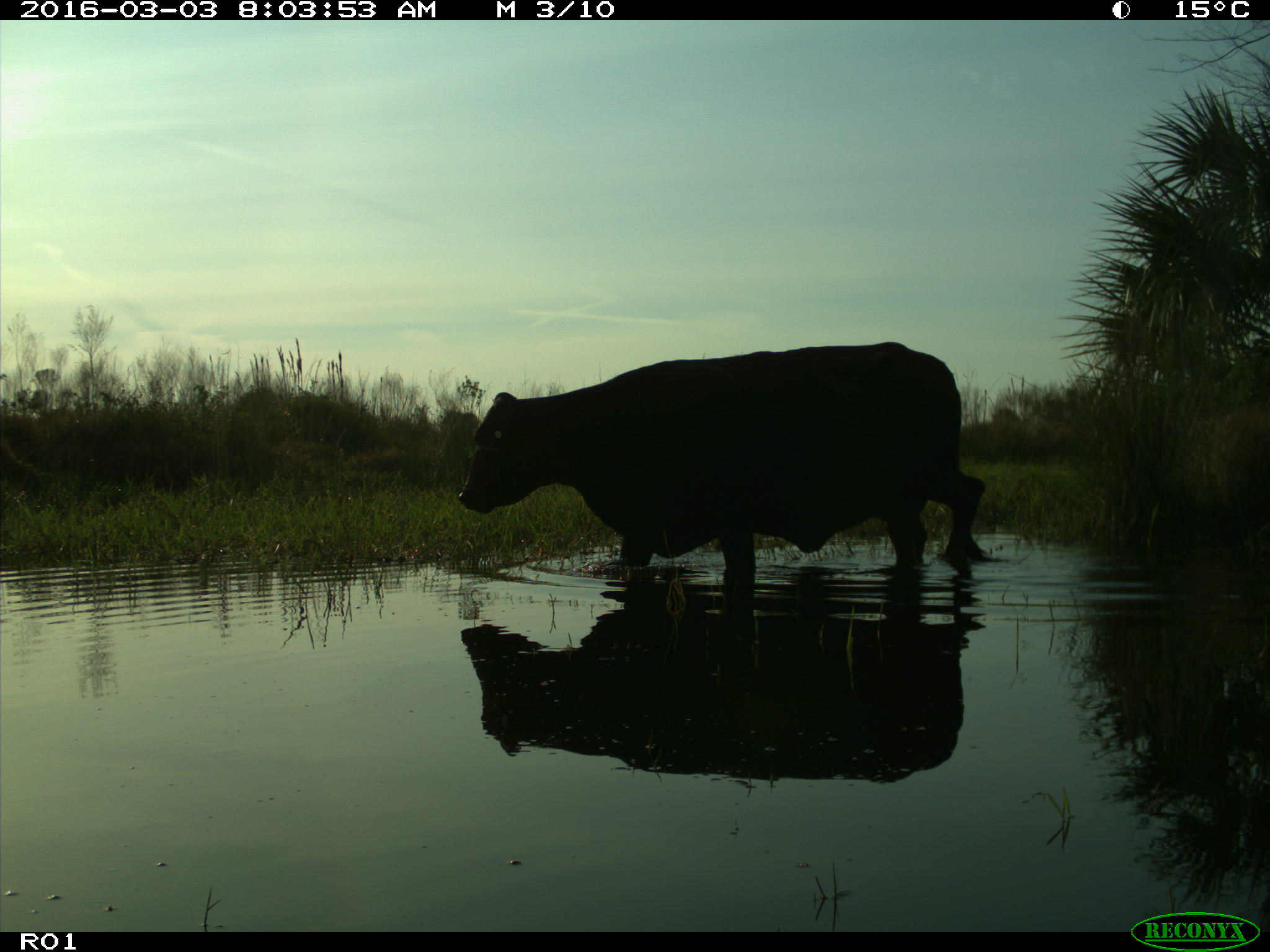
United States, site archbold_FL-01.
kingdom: Animalia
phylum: Chordata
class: Mammalia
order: Artiodactyla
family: Bovidae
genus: Bos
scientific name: Bos taurus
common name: domestic cow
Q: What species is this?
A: Bos taurus (domestic cow).